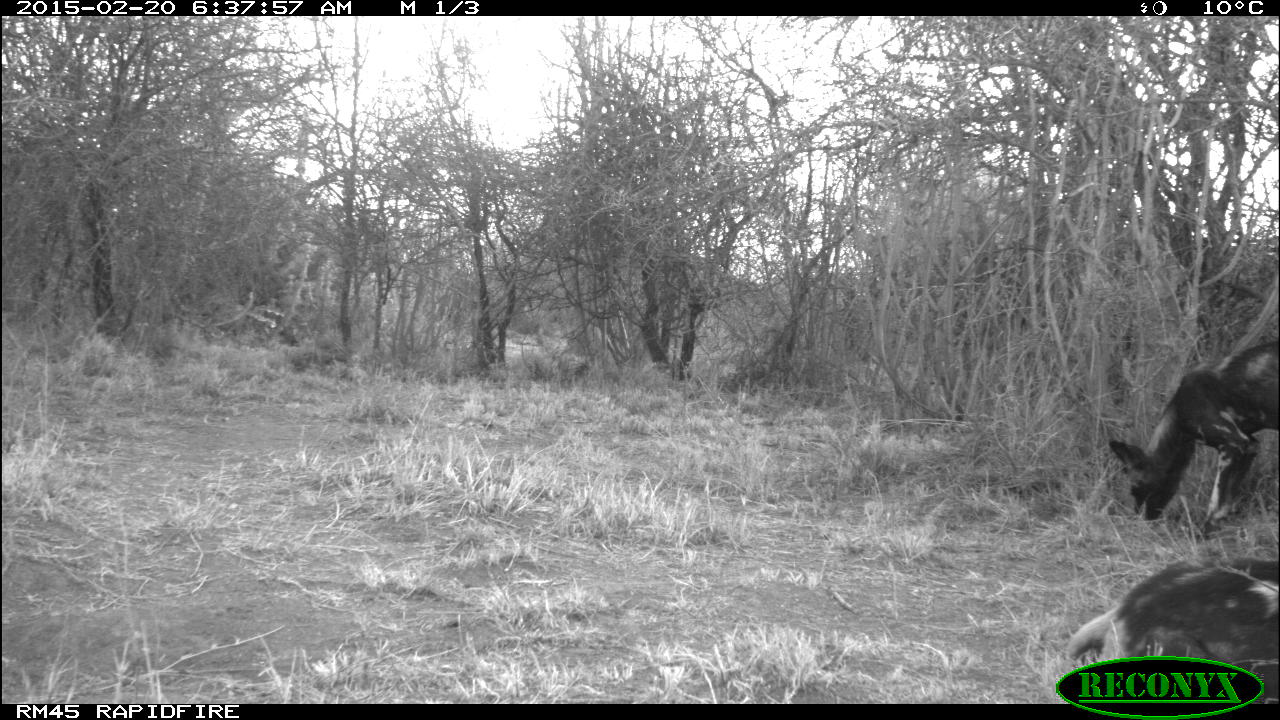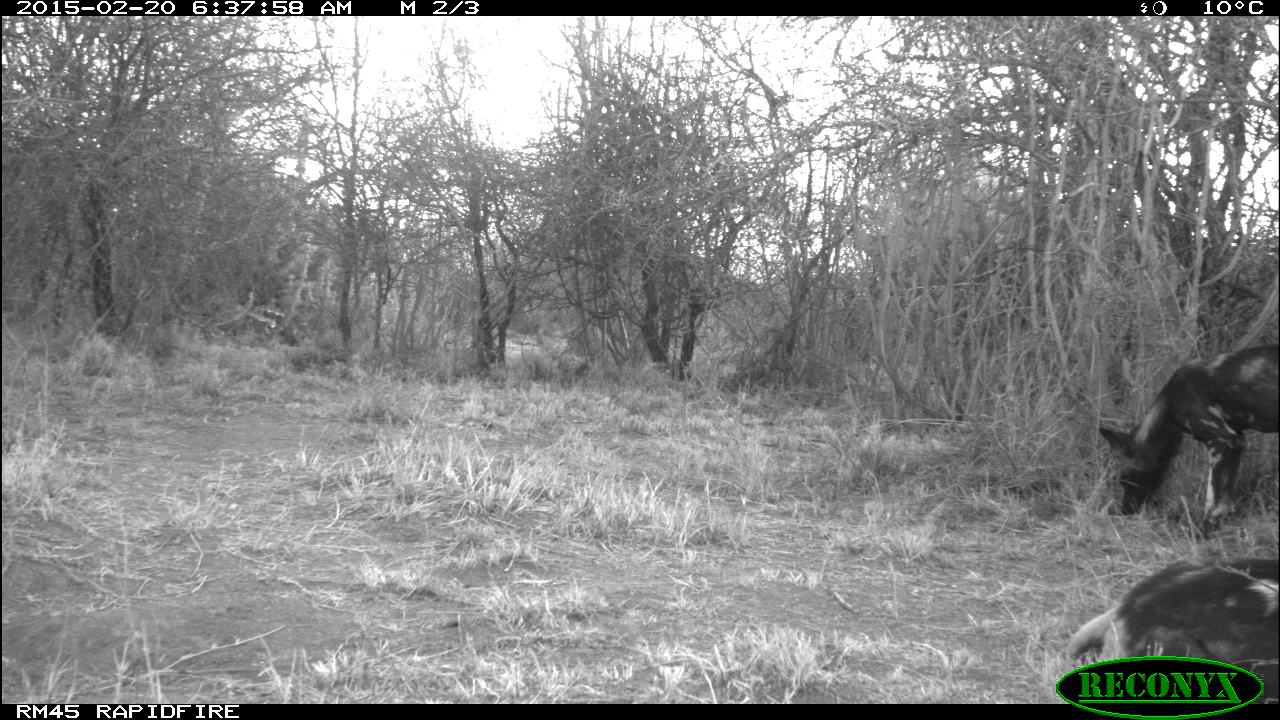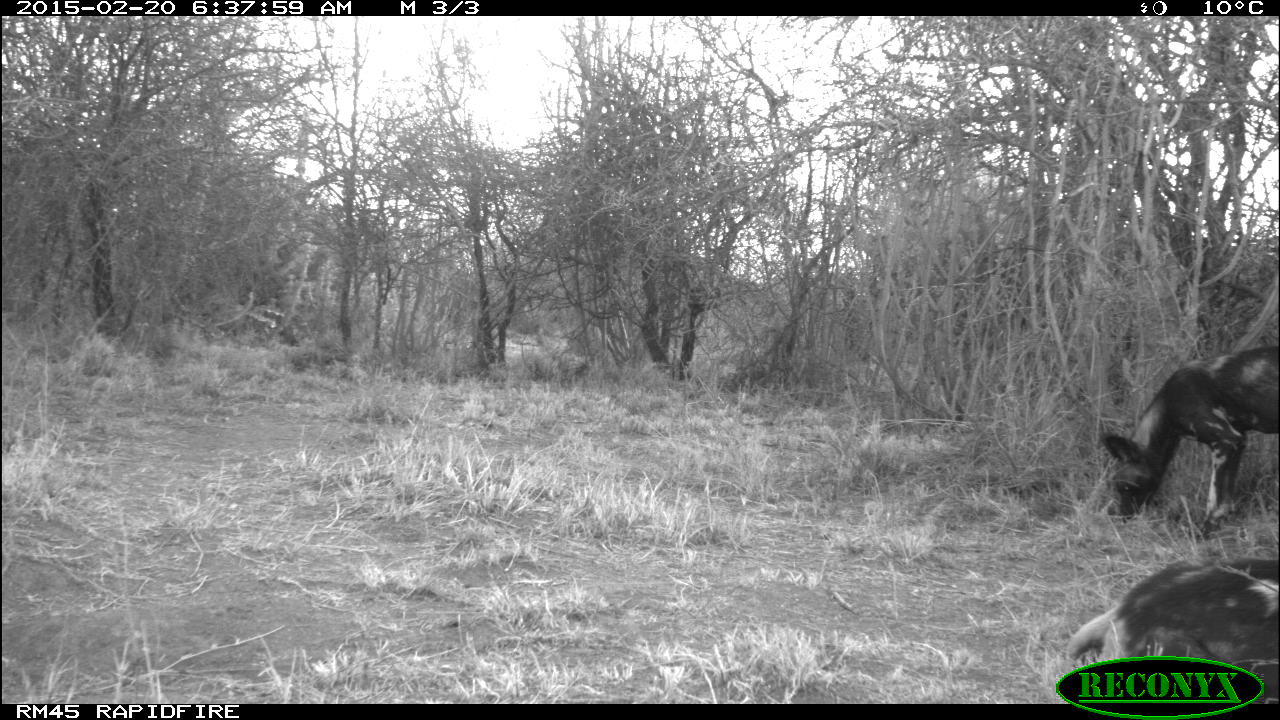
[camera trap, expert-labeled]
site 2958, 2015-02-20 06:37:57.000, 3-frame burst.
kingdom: Animalia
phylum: Chordata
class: Mammalia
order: Carnivora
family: Canidae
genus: Lycaon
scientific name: Lycaon pictus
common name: african wild dog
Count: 2.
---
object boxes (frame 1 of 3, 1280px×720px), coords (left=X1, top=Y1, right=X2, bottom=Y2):
lycaon pictus: (left=1105, top=340, right=1280, bottom=540); (left=1057, top=554, right=1279, bottom=703)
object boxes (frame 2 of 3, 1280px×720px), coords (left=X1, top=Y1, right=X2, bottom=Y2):
lycaon pictus: (left=1101, top=347, right=1278, bottom=539); (left=1063, top=560, right=1277, bottom=704)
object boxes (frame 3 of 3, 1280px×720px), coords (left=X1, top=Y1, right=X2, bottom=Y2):
lycaon pictus: (left=1099, top=347, right=1278, bottom=544); (left=1069, top=559, right=1278, bottom=703)